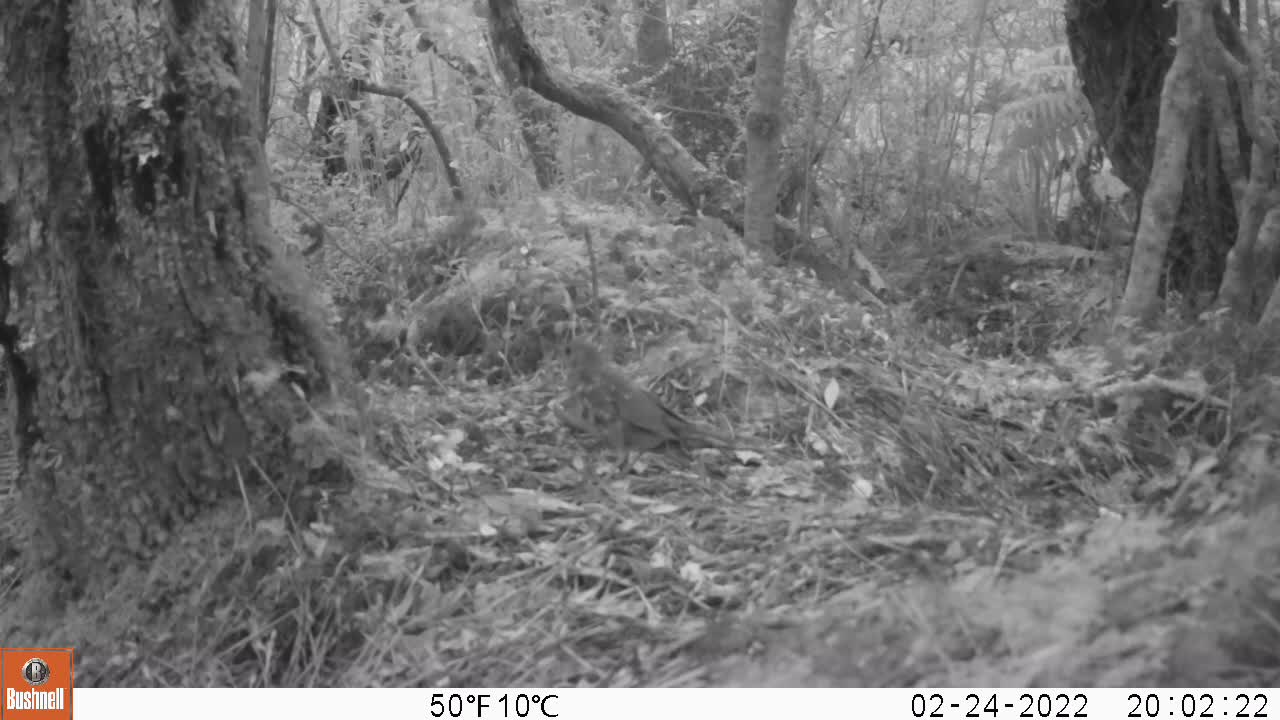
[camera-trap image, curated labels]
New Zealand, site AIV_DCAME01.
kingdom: Animalia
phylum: Chordata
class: Aves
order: Passeriformes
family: Turdidae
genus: Turdus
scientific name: Turdus philomelos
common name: song thrush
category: thrush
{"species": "thrush (song thrush) (Turdus philomelos)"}